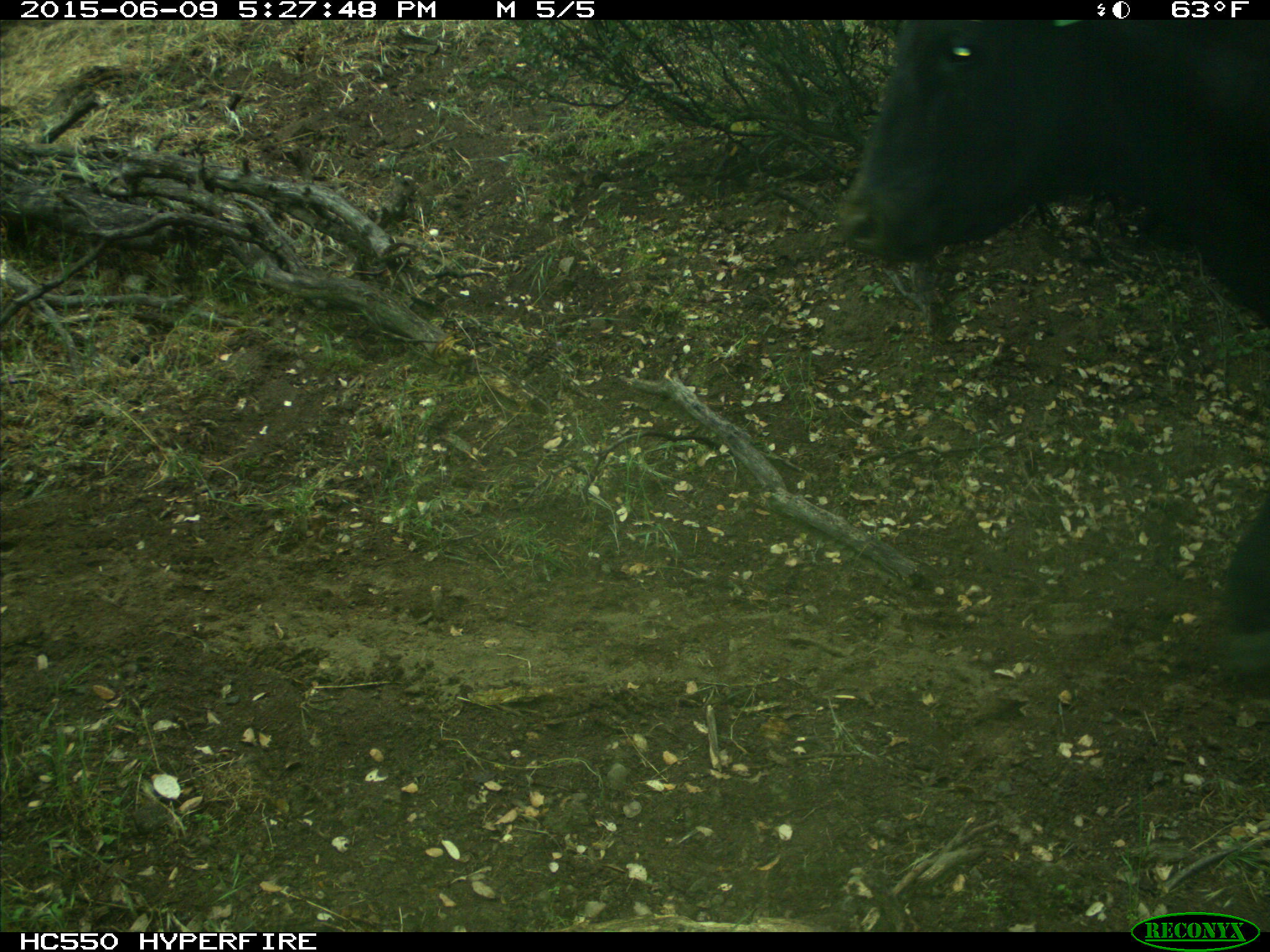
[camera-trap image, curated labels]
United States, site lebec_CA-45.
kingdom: Animalia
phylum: Chordata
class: Mammalia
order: Artiodactyla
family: Bovidae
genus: Bos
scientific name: Bos taurus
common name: domestic cow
Bos taurus (domestic cow).